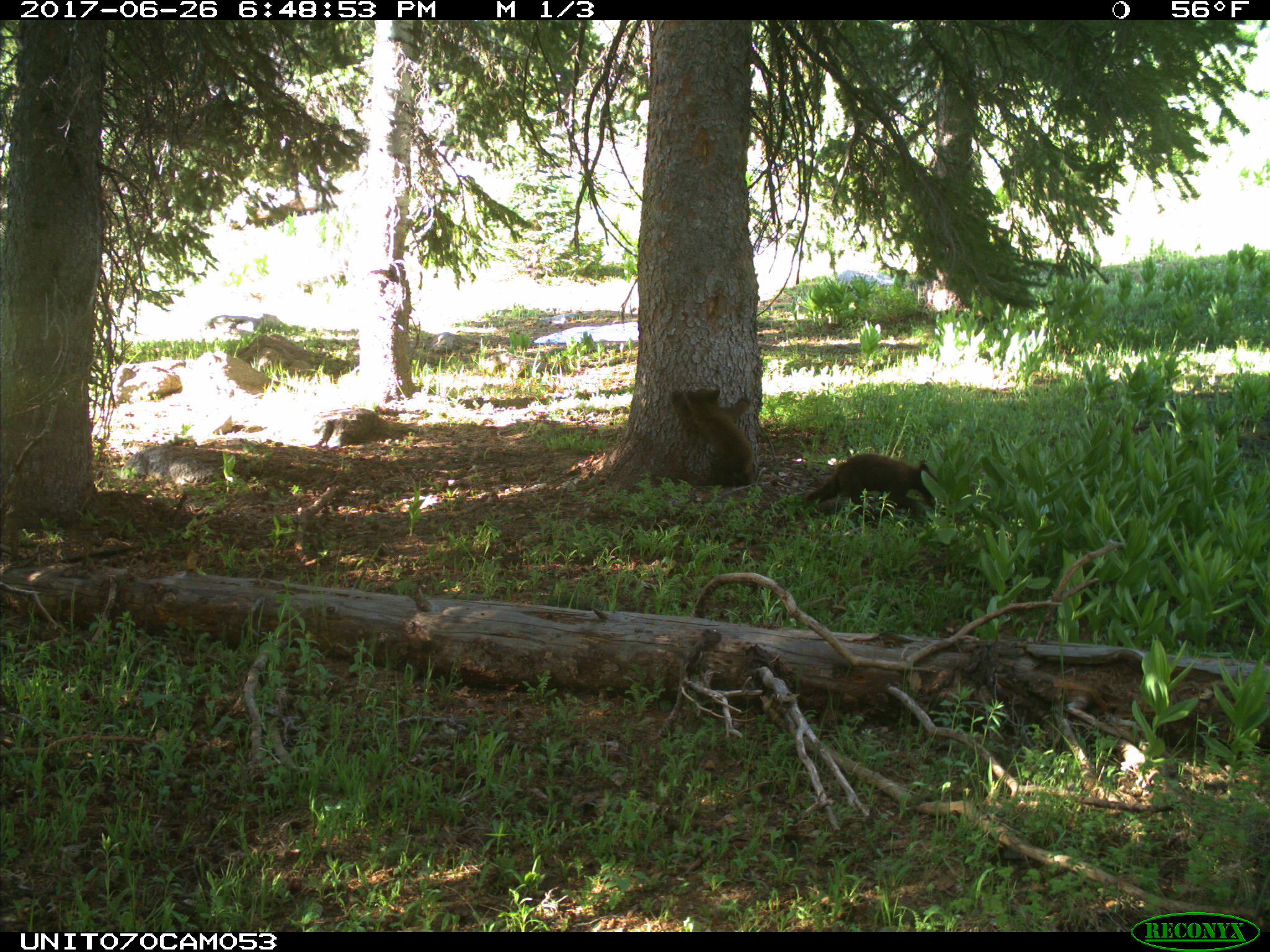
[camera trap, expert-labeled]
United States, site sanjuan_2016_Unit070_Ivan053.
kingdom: Animalia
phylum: Chordata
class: Mammalia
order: Carnivora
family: Ursidae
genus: Ursus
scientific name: Ursus americanus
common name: american black bear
Ursus americanus (american black bear).